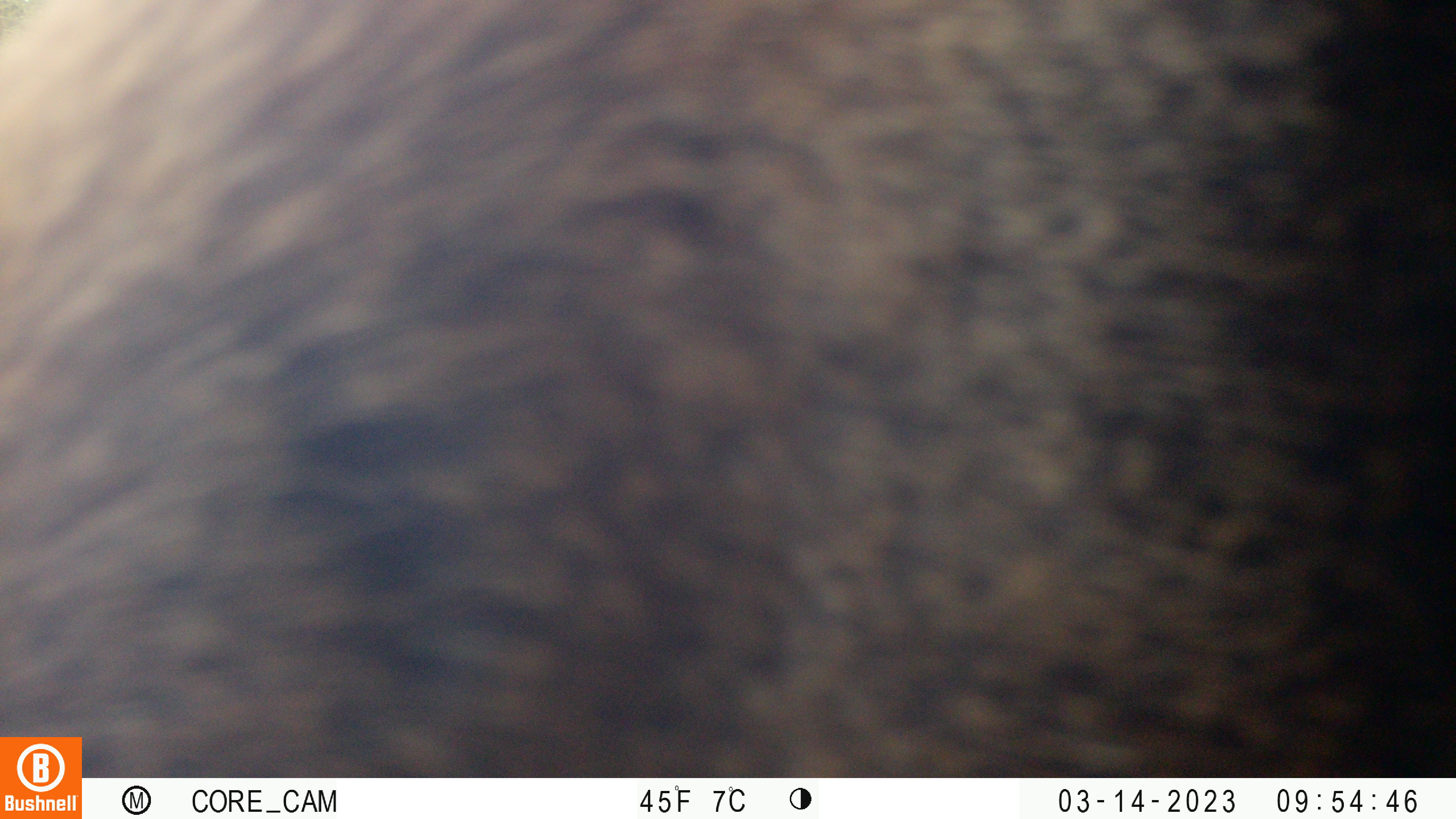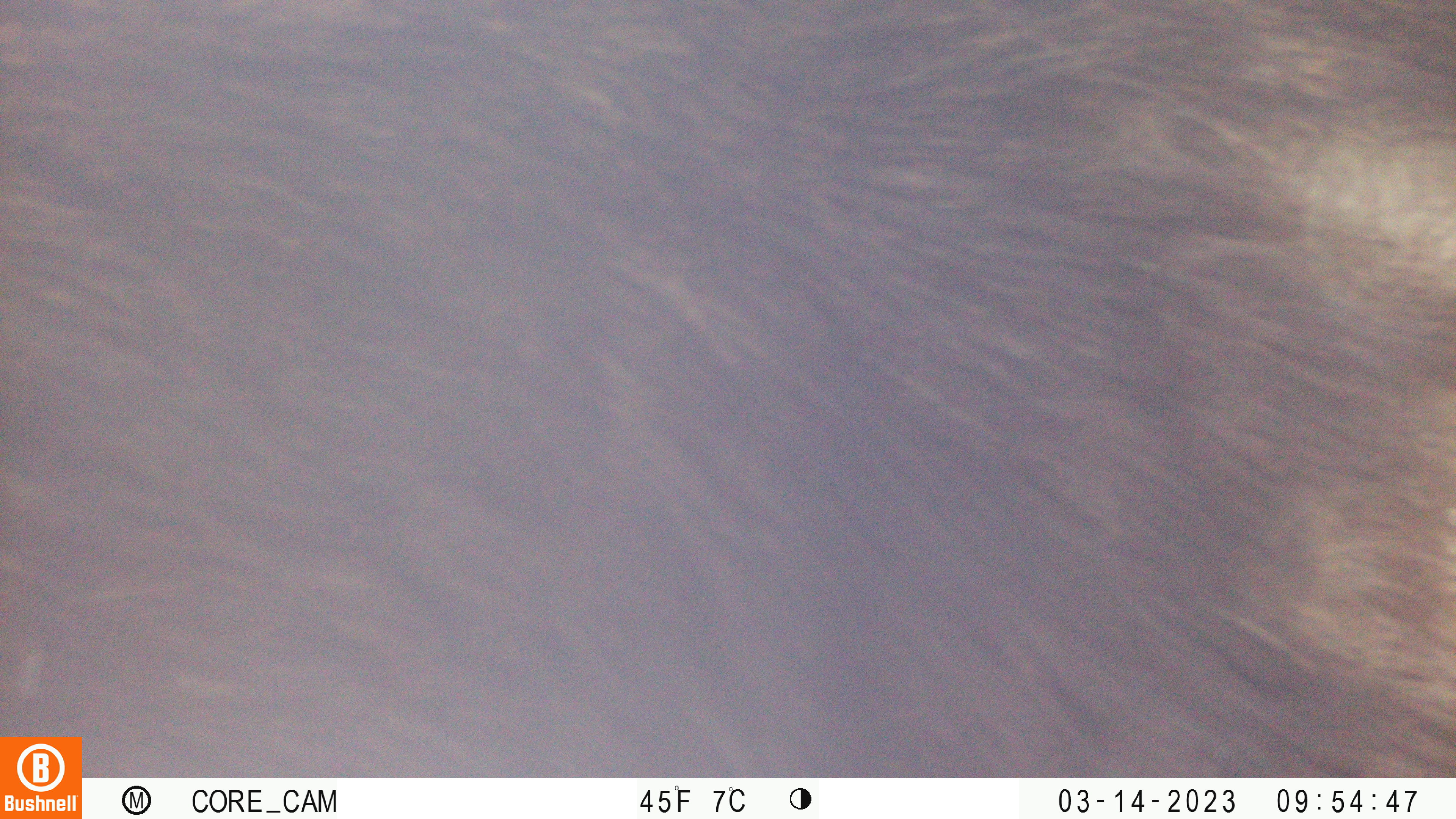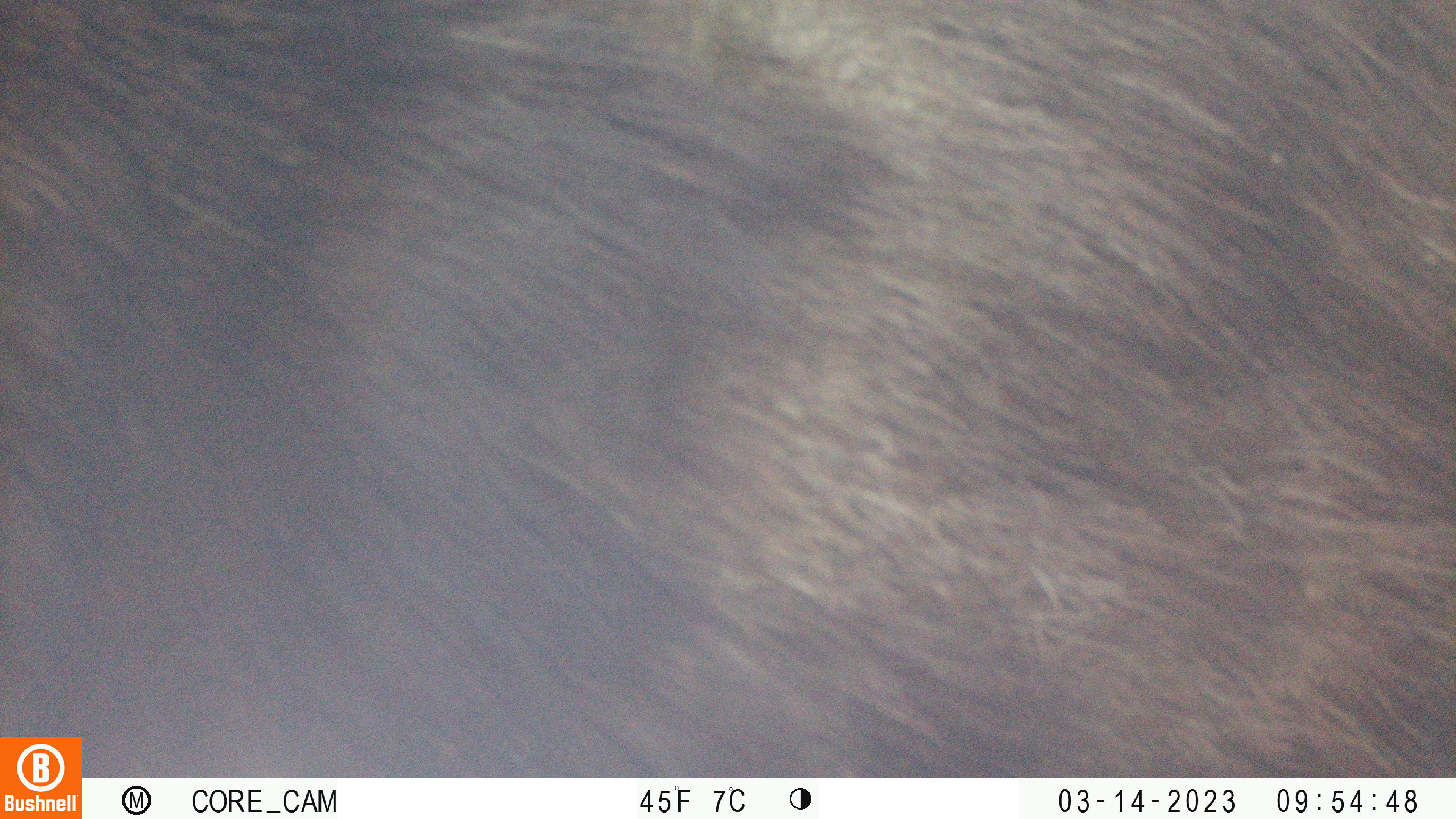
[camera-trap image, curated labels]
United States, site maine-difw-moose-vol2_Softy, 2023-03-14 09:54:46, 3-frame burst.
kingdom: Animalia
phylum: Chordata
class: Mammalia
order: Artiodactyla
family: Cervidae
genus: Alces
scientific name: Alces alces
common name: moose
Moose (Alces alces).